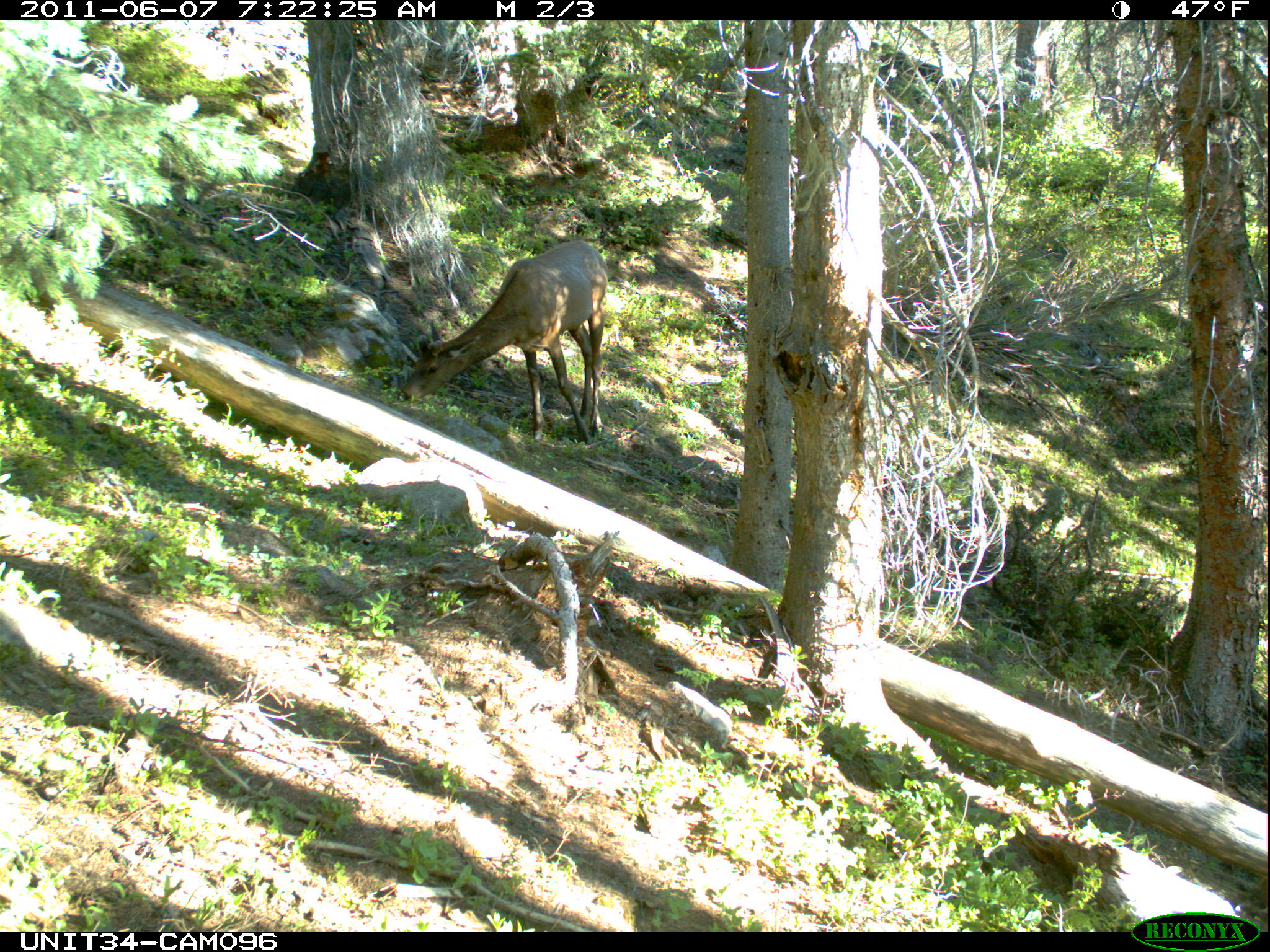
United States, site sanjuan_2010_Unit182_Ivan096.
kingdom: Animalia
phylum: Chordata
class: Mammalia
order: Artiodactyla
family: Cervidae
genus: Cervus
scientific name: Cervus elaphus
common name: red deer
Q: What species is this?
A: Cervus elaphus (red deer).